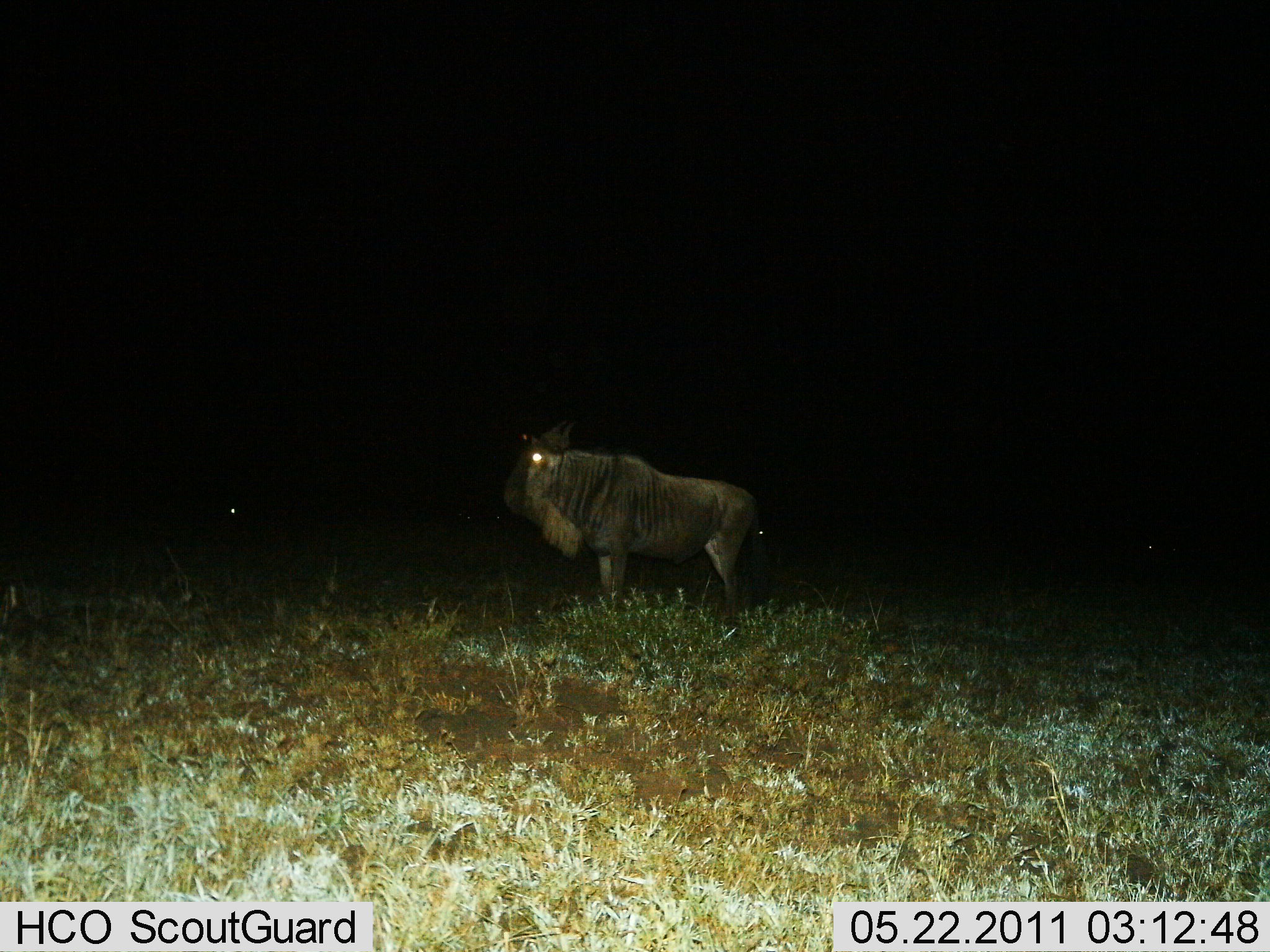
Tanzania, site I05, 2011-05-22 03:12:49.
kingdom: Animalia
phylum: Chordata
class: Mammalia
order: Artiodactyla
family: Bovidae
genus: Connochaetes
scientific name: Connochaetes taurinus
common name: blue wildebeest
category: wildebeest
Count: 1.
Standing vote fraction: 100%.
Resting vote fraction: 0%.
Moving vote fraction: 0%.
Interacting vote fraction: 0%.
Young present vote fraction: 0%.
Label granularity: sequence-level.